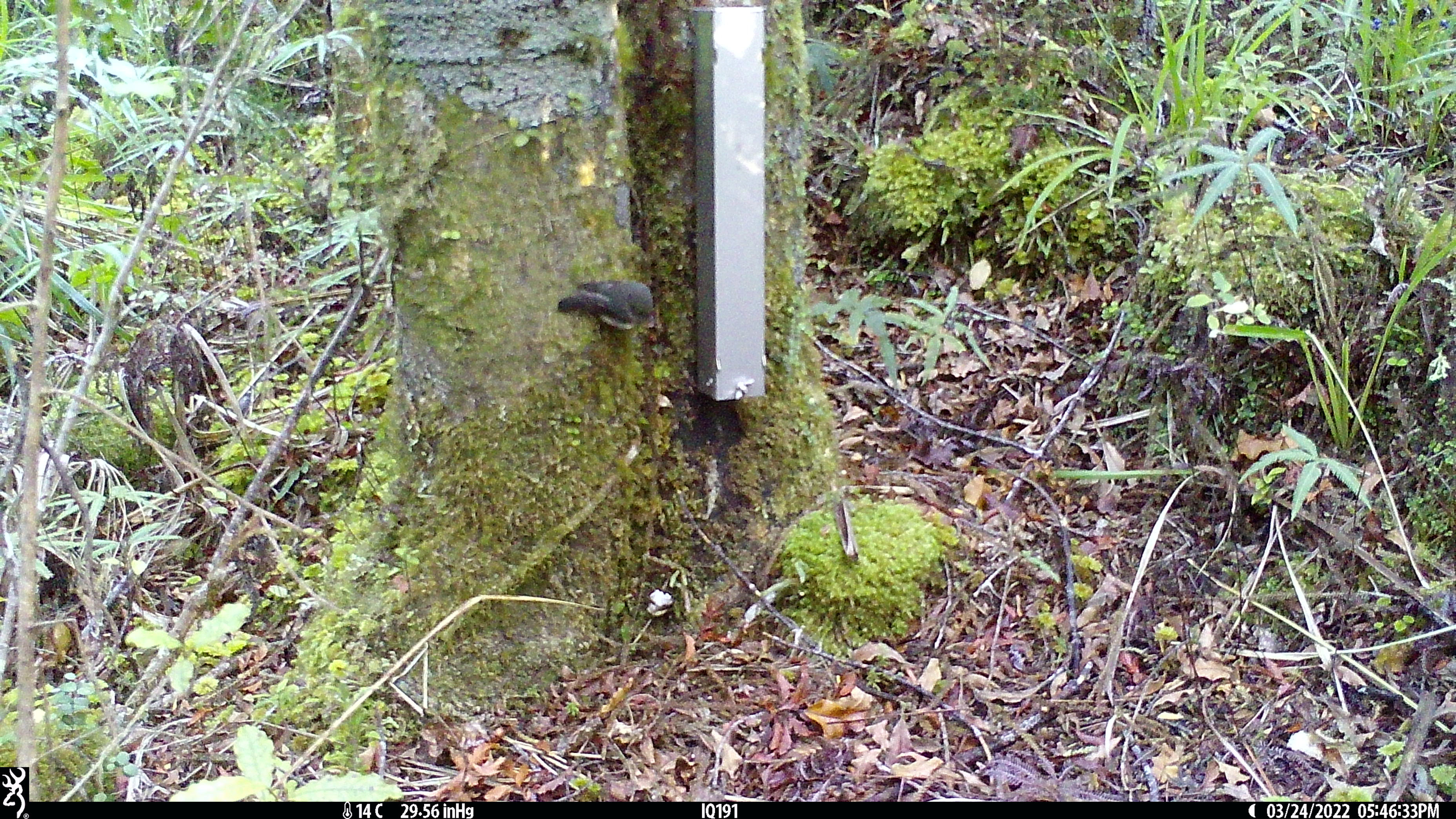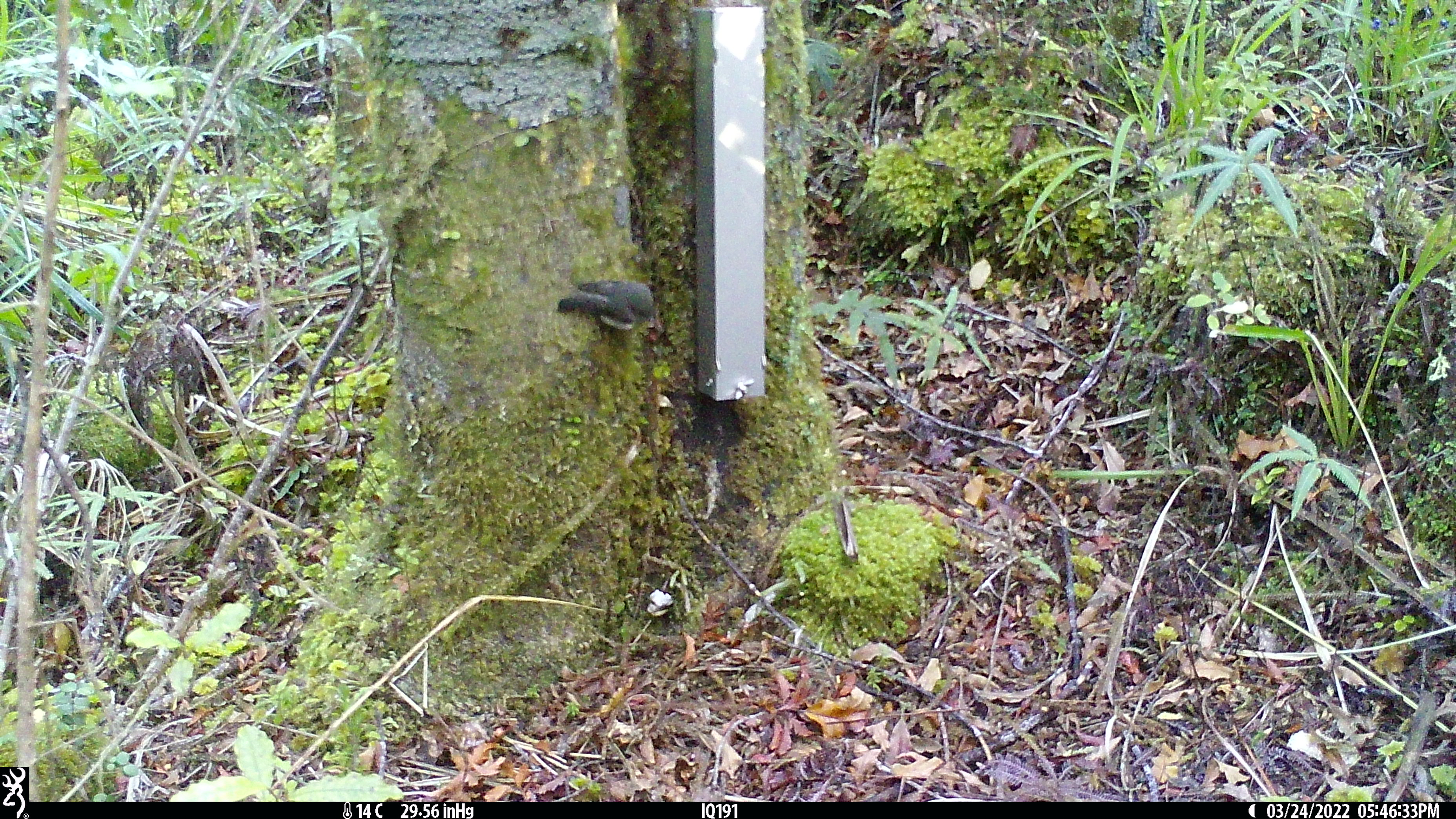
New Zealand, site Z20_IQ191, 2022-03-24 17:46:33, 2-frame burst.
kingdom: Animalia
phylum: Chordata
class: Aves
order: Passeriformes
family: Petroicidae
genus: Petroica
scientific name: Petroica macrocephala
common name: tomtit